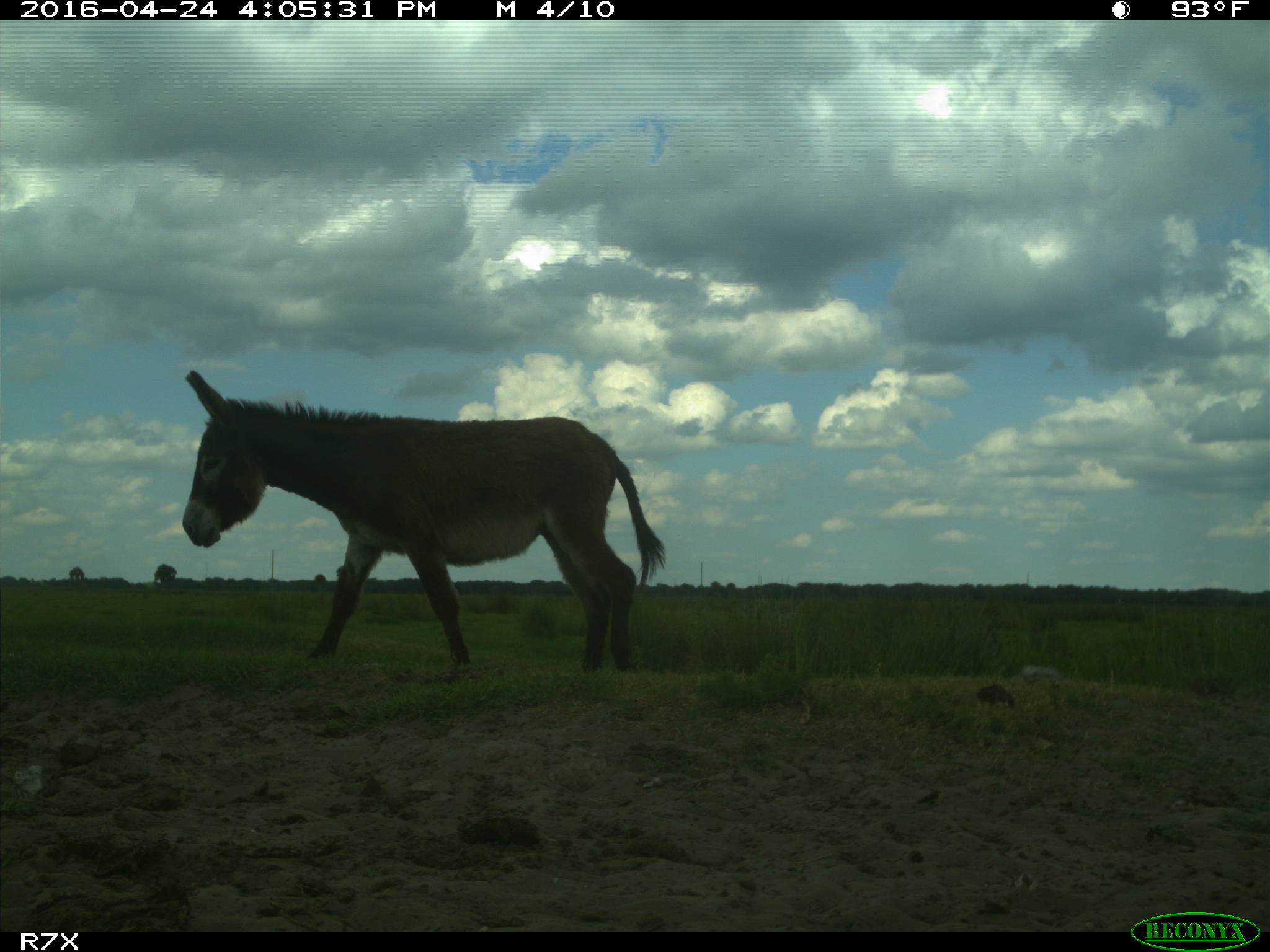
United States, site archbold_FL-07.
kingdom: Animalia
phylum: Chordata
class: Mammalia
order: Artiodactyla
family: Bovidae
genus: Bos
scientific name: Bos taurus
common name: domestic cow